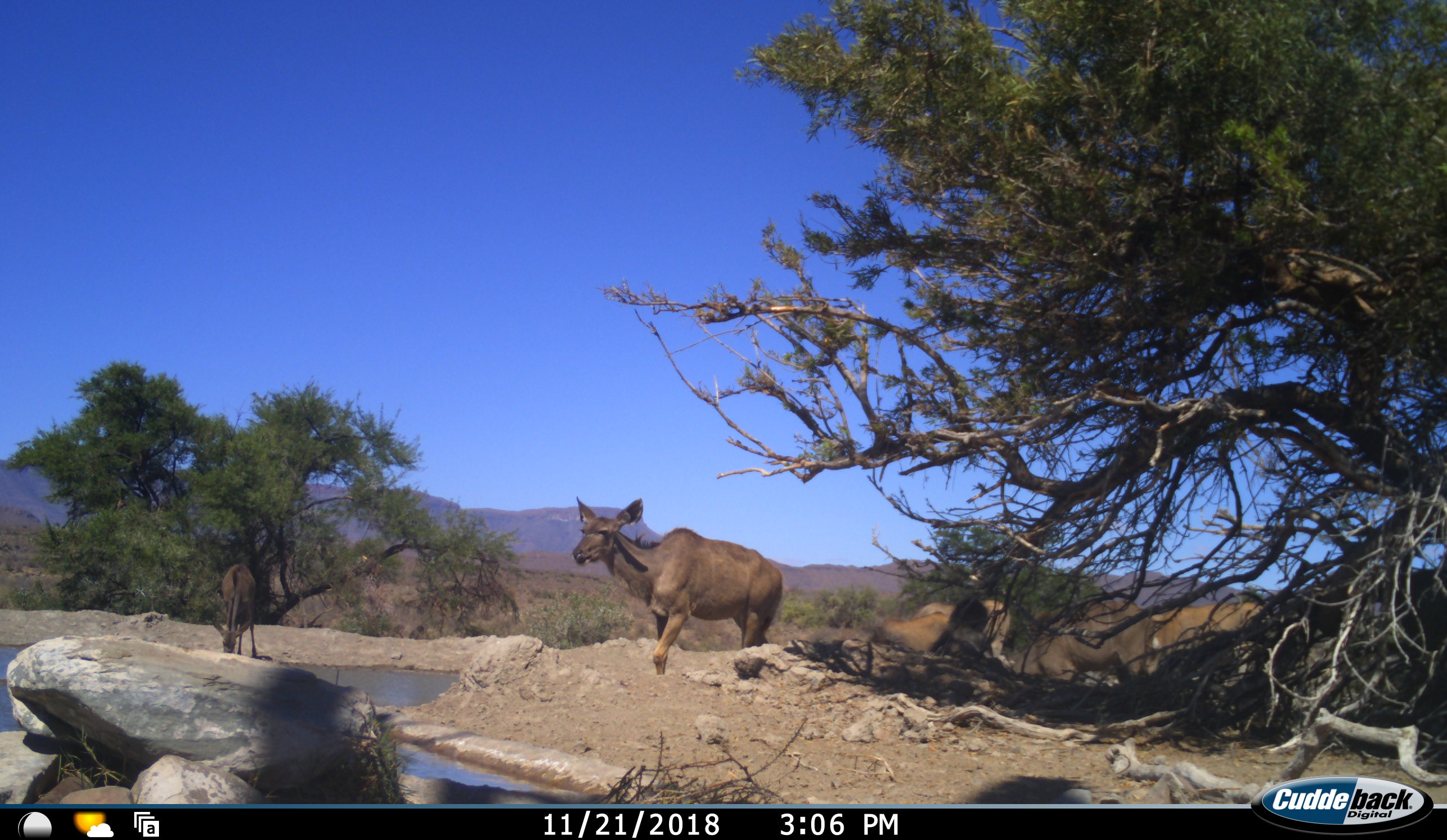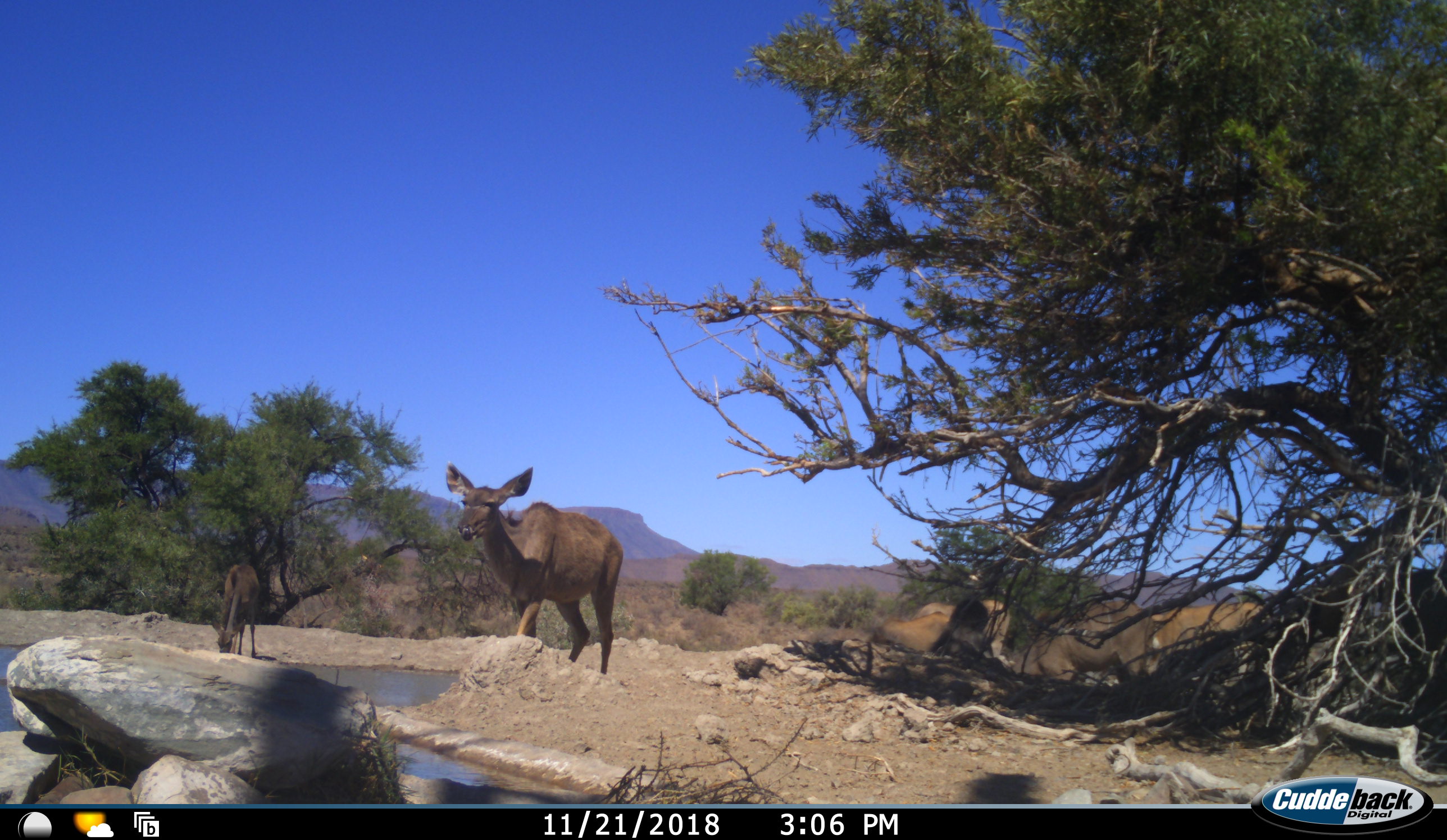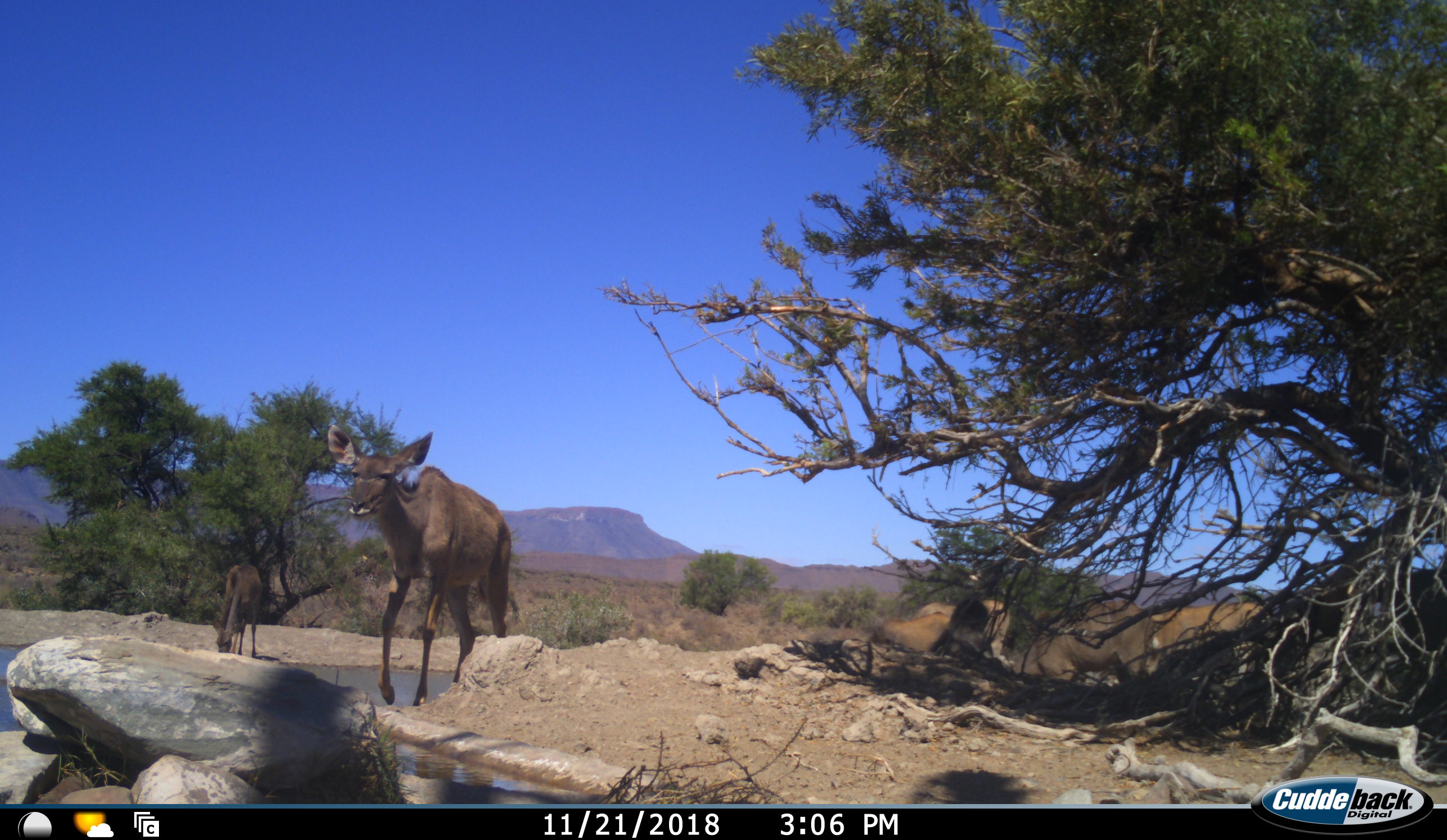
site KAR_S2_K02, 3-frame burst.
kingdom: Animalia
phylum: Chordata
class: Mammalia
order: Artiodactyla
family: Bovidae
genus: Tragelaphus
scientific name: Tragelaphus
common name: kudu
Kudu (Tragelaphus), count 2. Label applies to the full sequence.